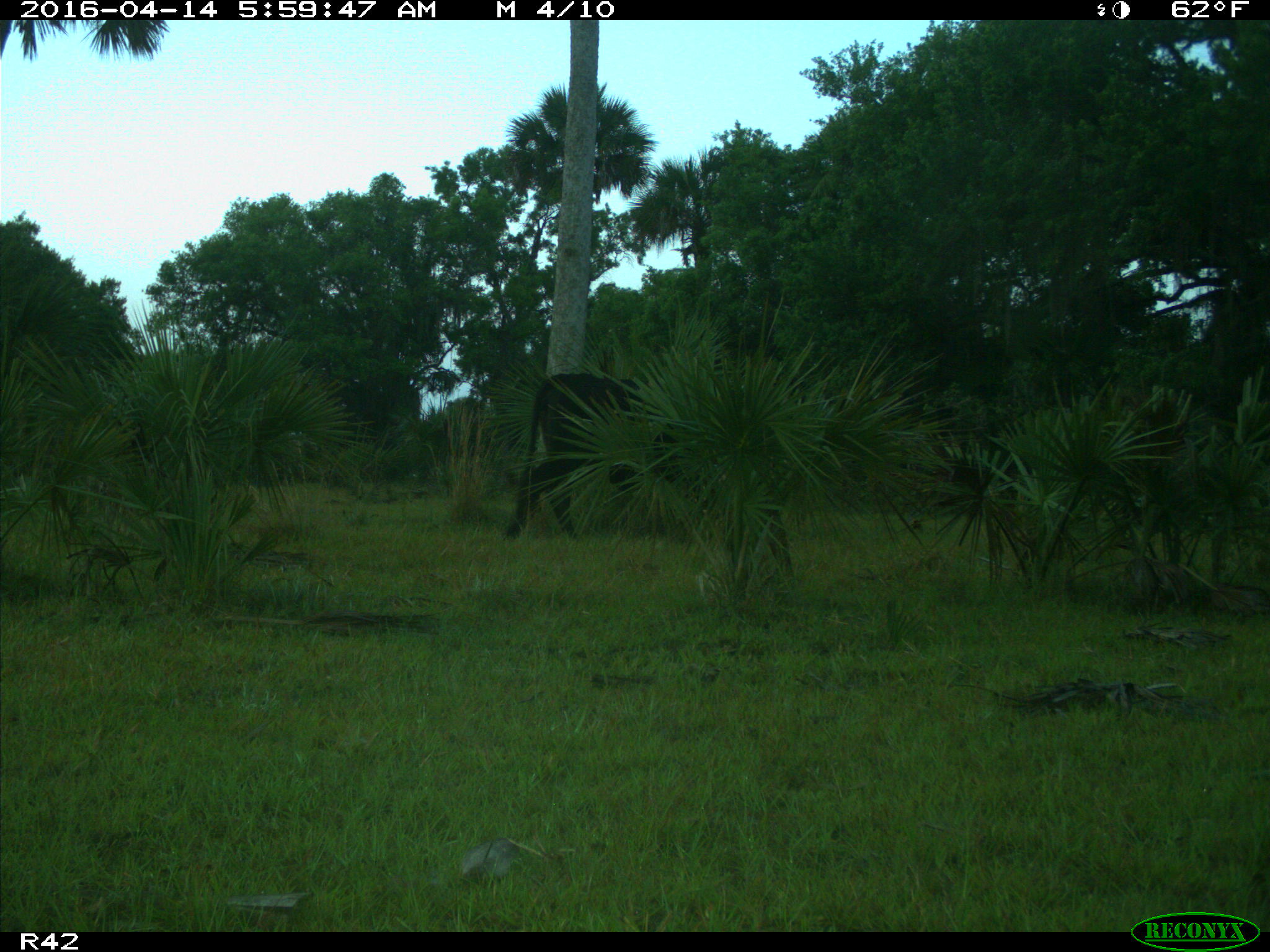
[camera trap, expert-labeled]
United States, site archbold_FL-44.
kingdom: Animalia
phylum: Chordata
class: Mammalia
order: Artiodactyla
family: Bovidae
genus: Bos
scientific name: Bos taurus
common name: domestic cow